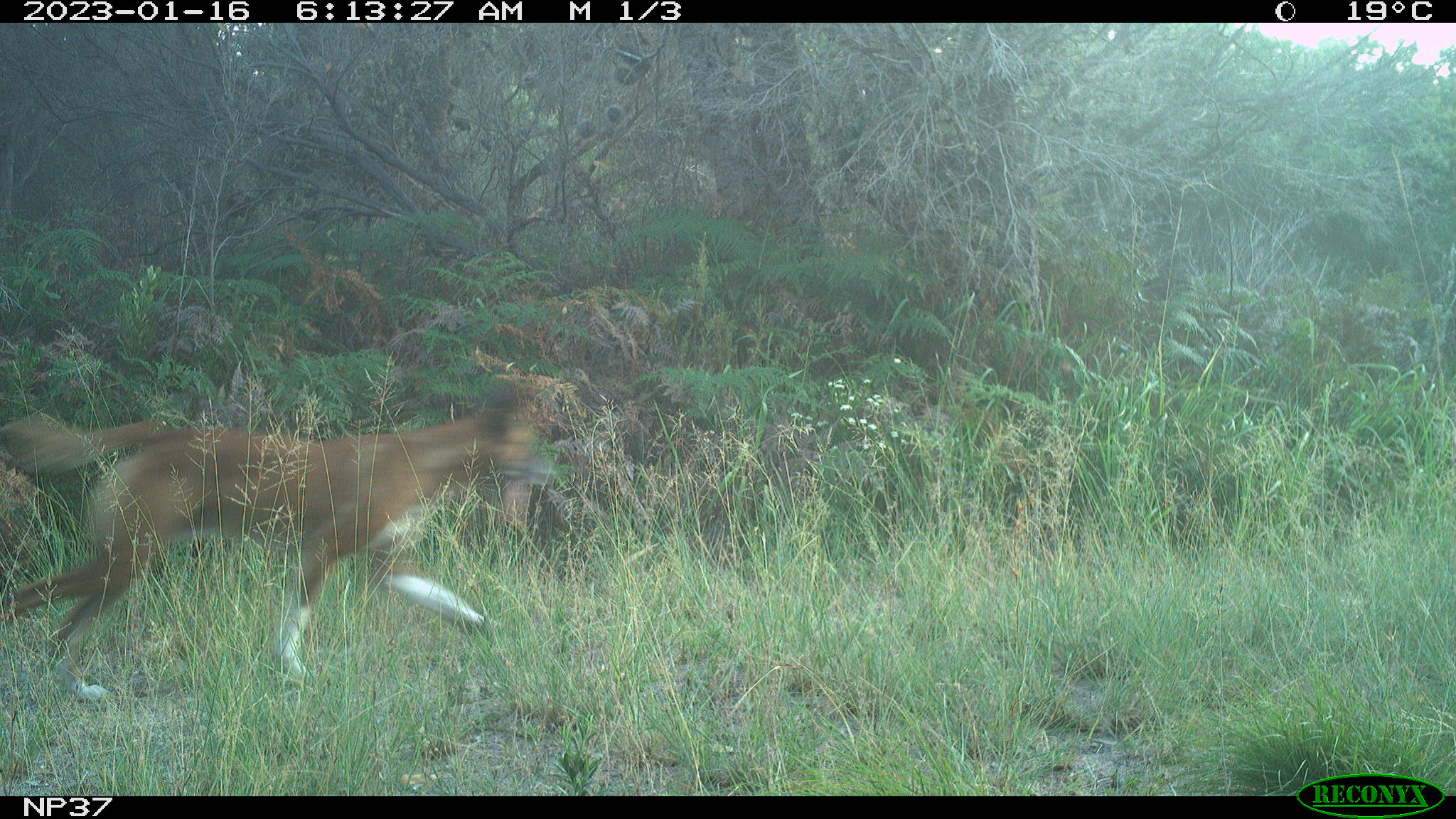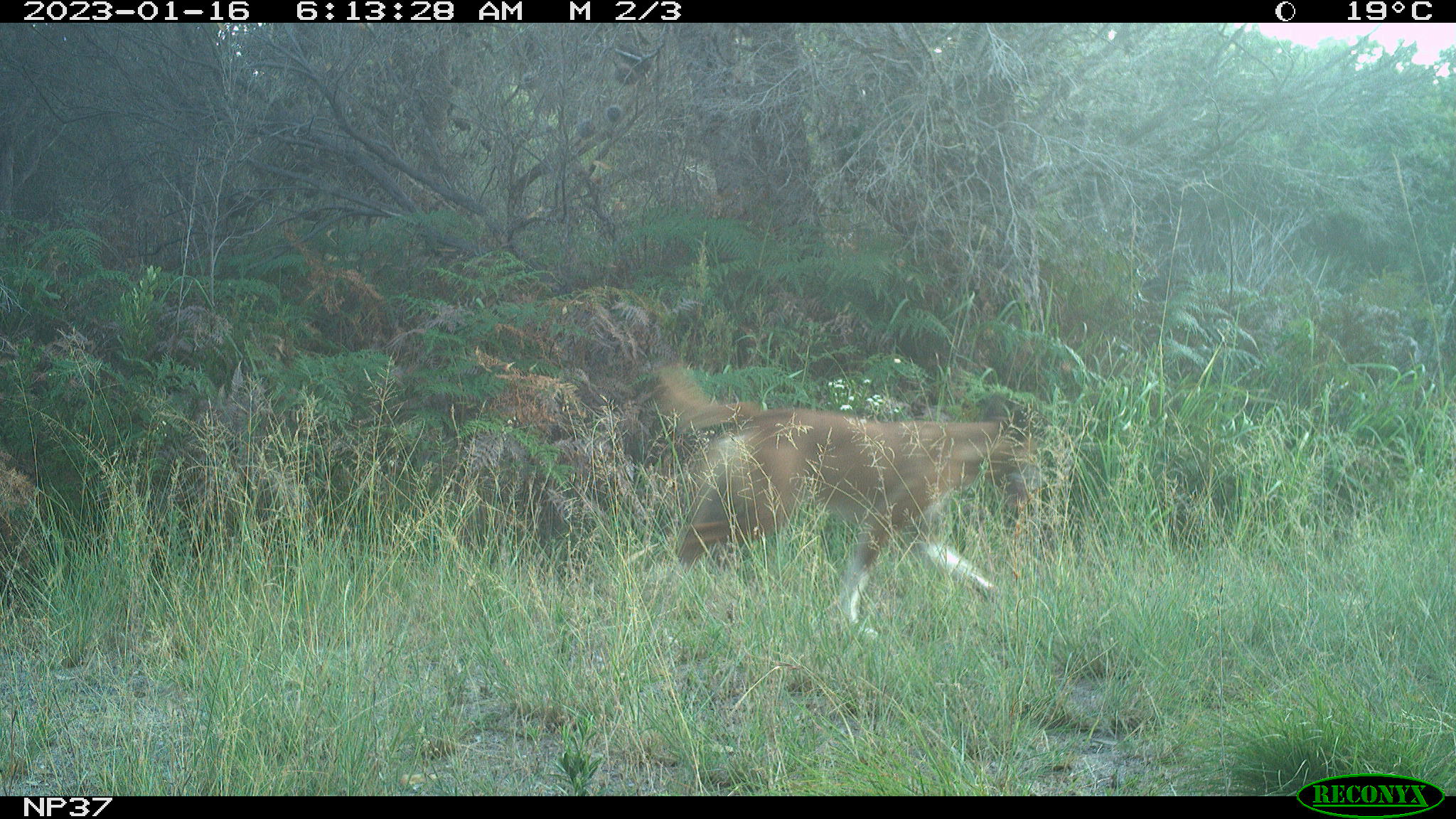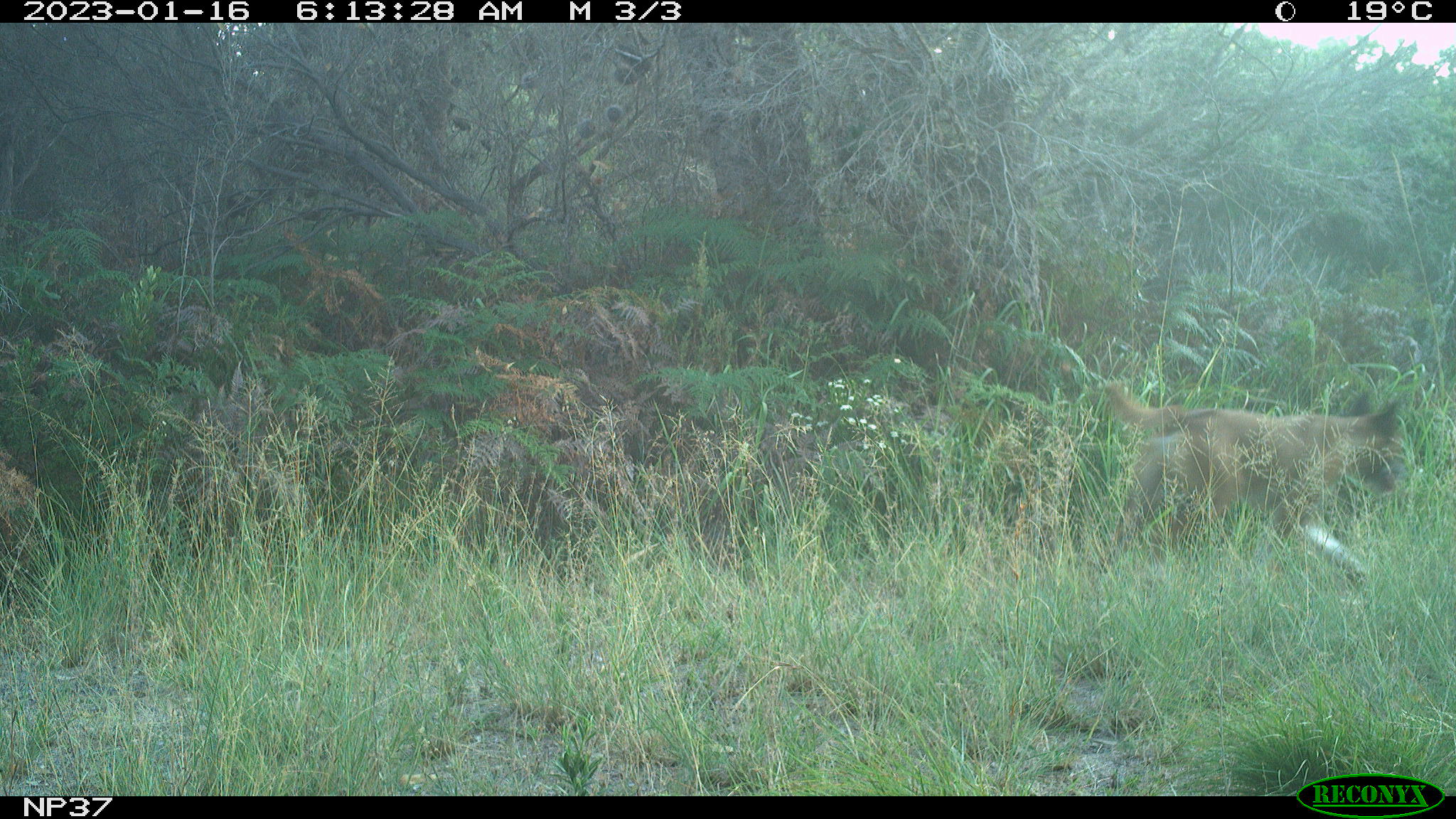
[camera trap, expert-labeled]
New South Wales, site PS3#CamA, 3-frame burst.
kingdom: Animalia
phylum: Chordata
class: Mammalia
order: Carnivora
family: Canidae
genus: Canis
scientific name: Canis familiaris dingo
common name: dingo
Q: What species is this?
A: Dingo (Canis familiaris dingo).